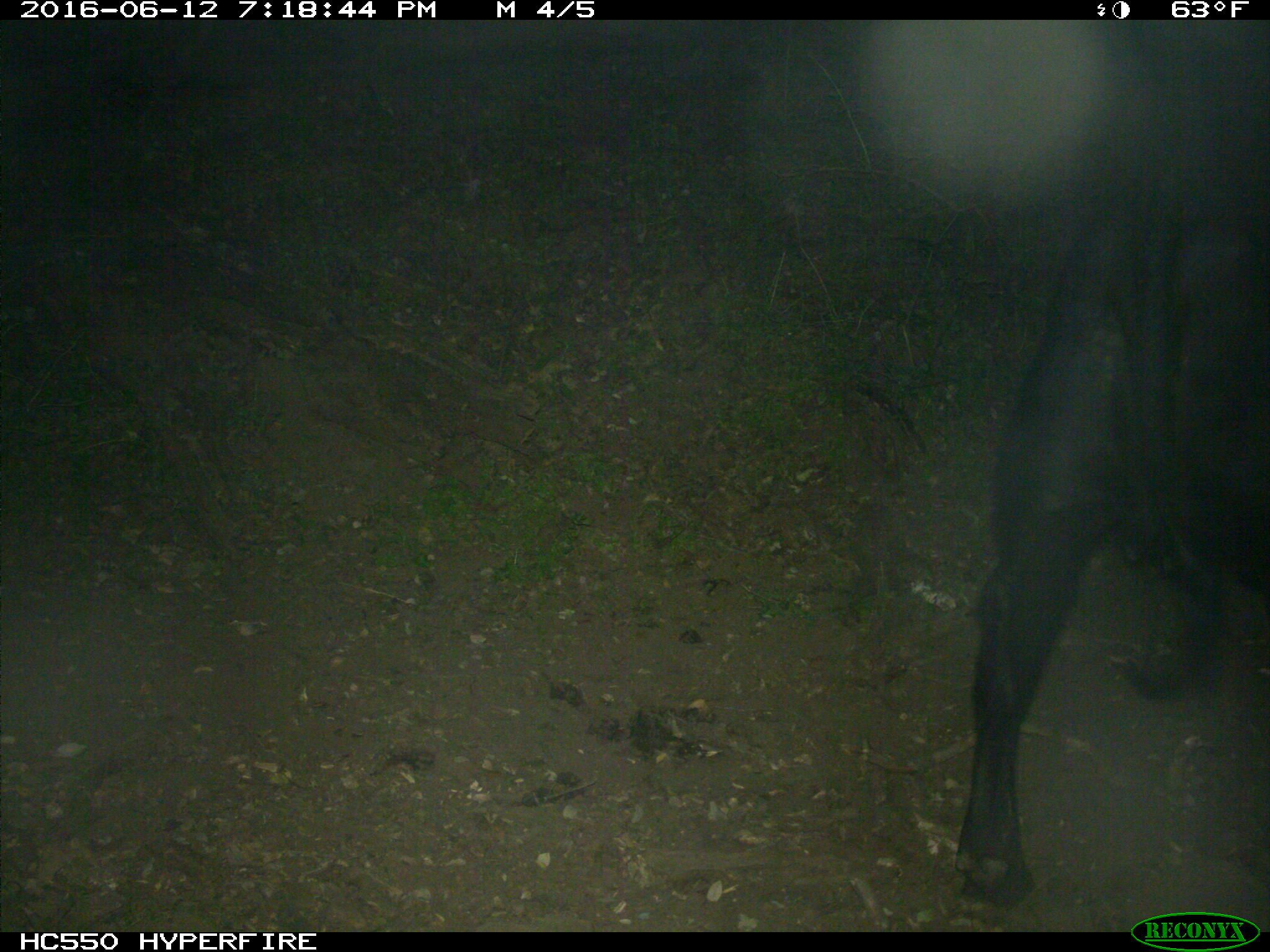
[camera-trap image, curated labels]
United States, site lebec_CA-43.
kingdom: Animalia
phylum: Chordata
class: Mammalia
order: Artiodactyla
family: Bovidae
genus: Bos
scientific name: Bos taurus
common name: domestic cow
Bos taurus (domestic cow).